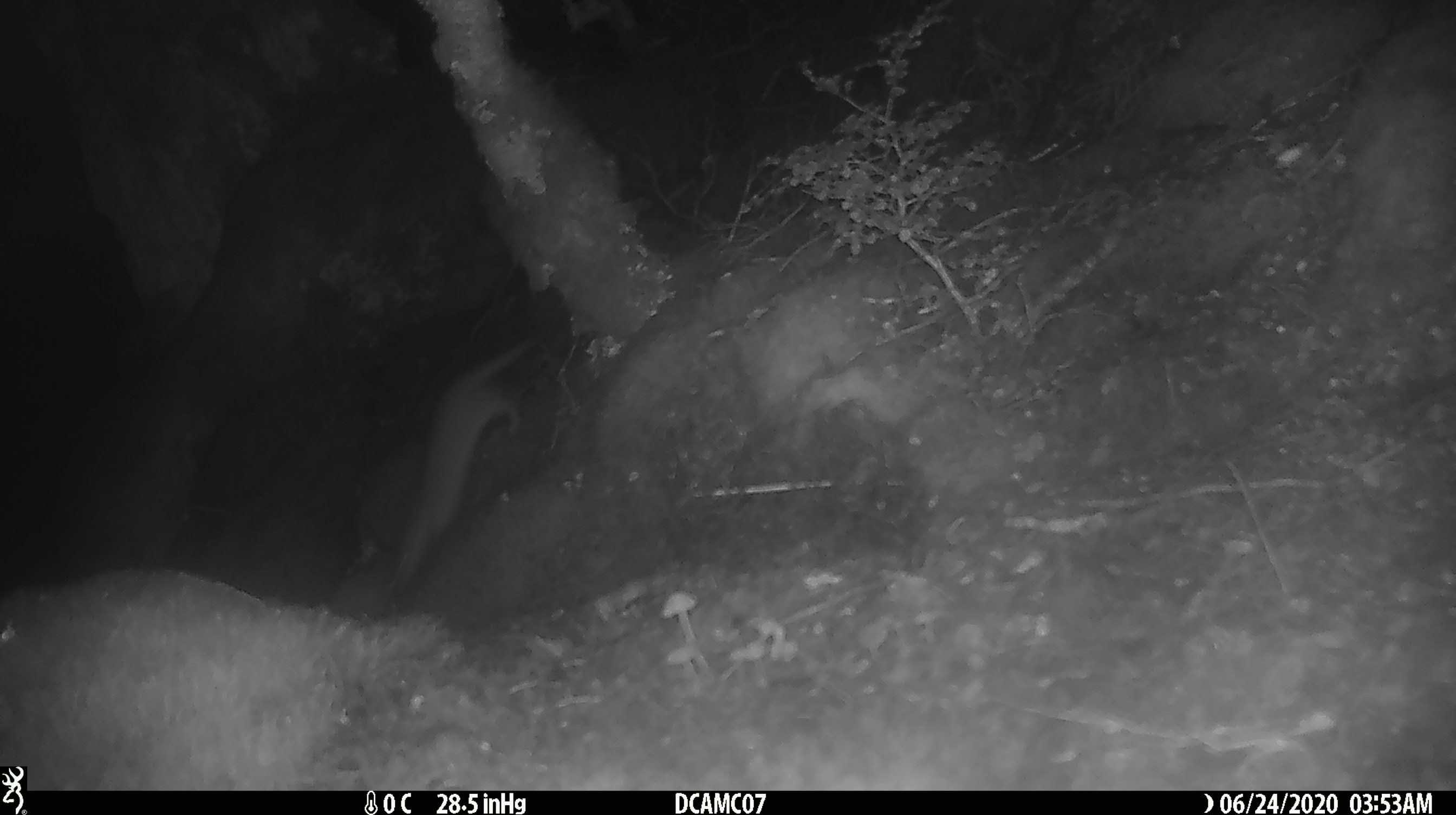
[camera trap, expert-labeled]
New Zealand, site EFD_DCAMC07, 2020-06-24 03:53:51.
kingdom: Animalia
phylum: Chordata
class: Mammalia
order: Carnivora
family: Mustelidae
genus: Mustela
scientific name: Mustela erminea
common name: stoat